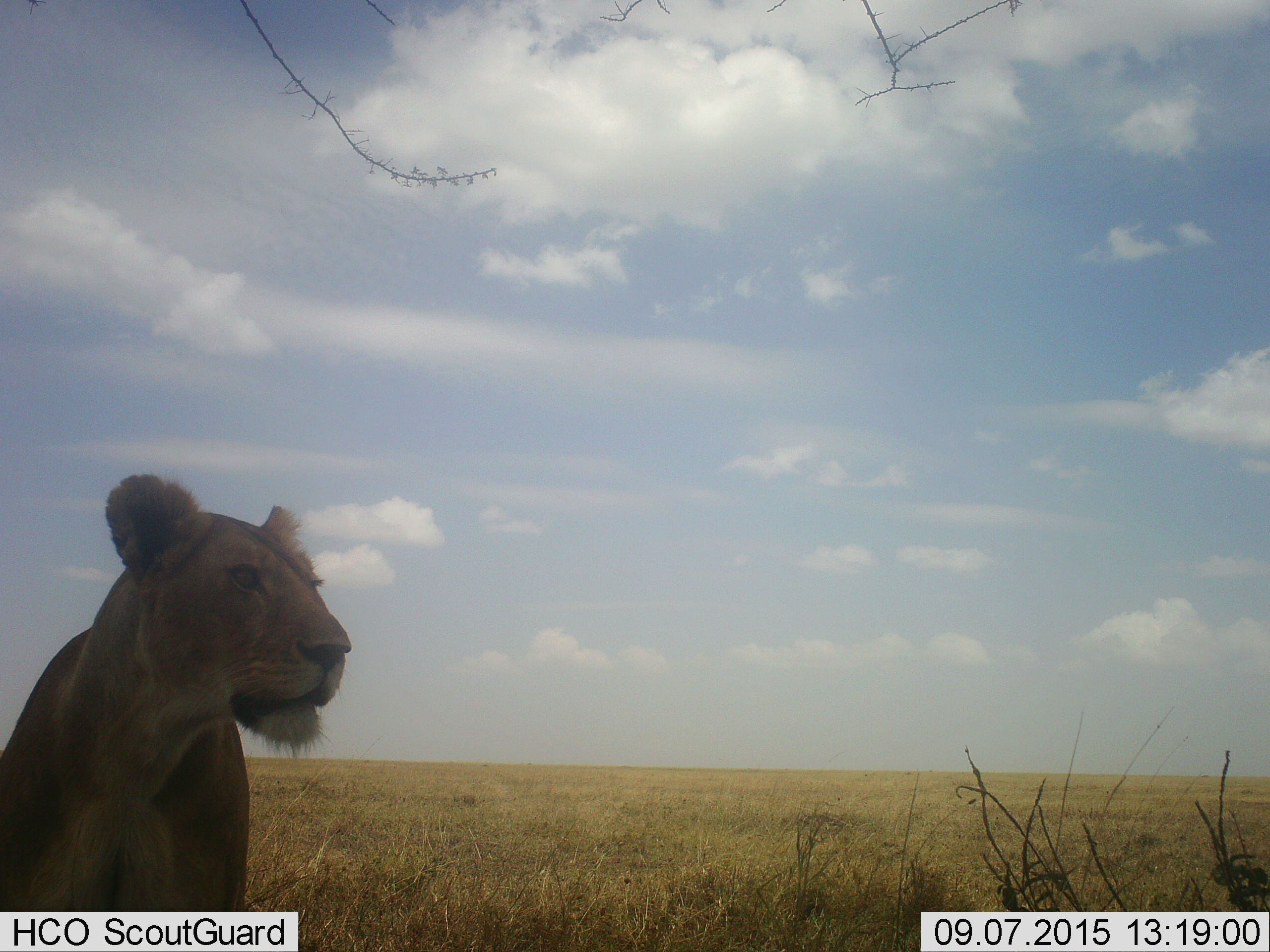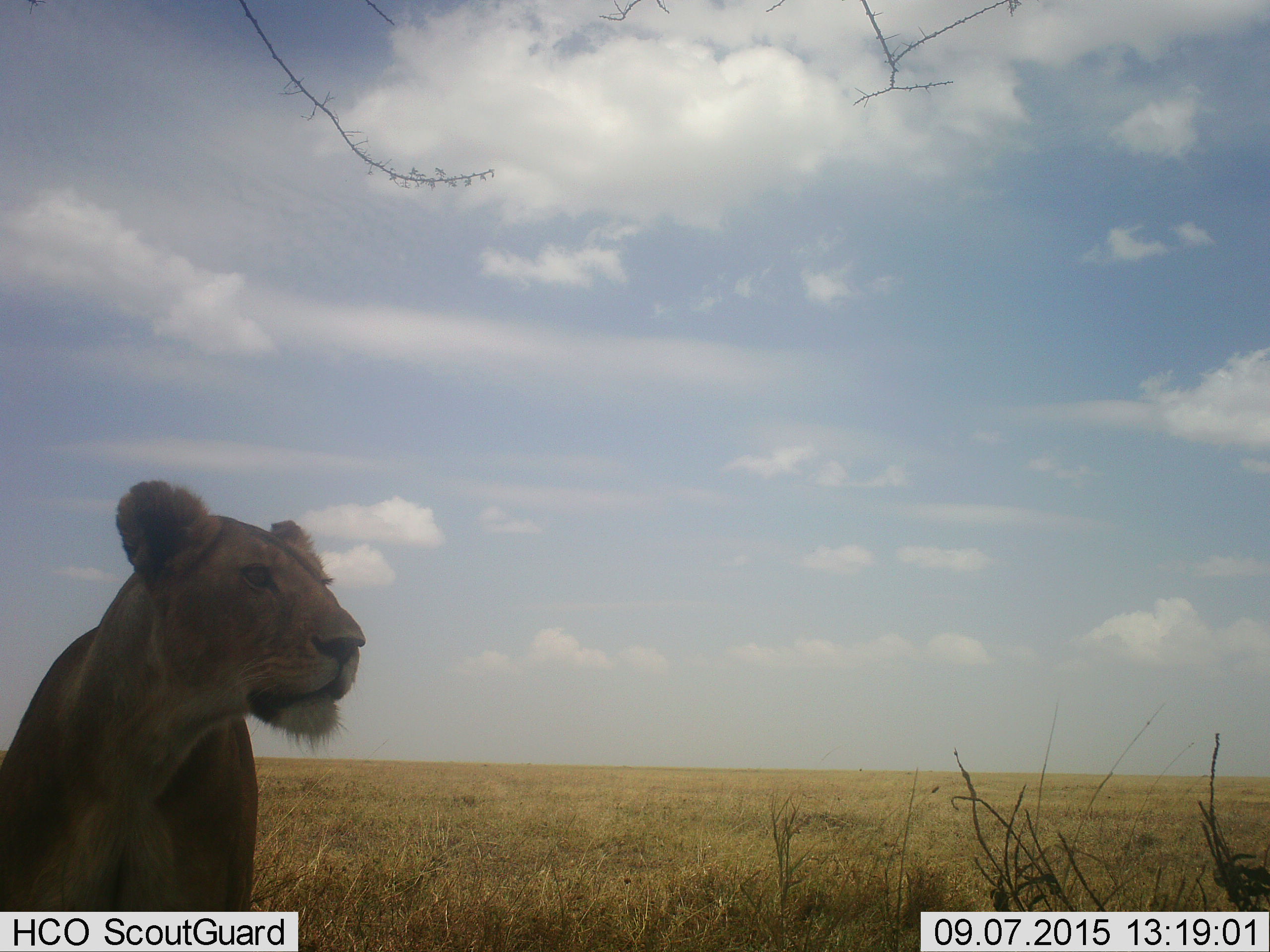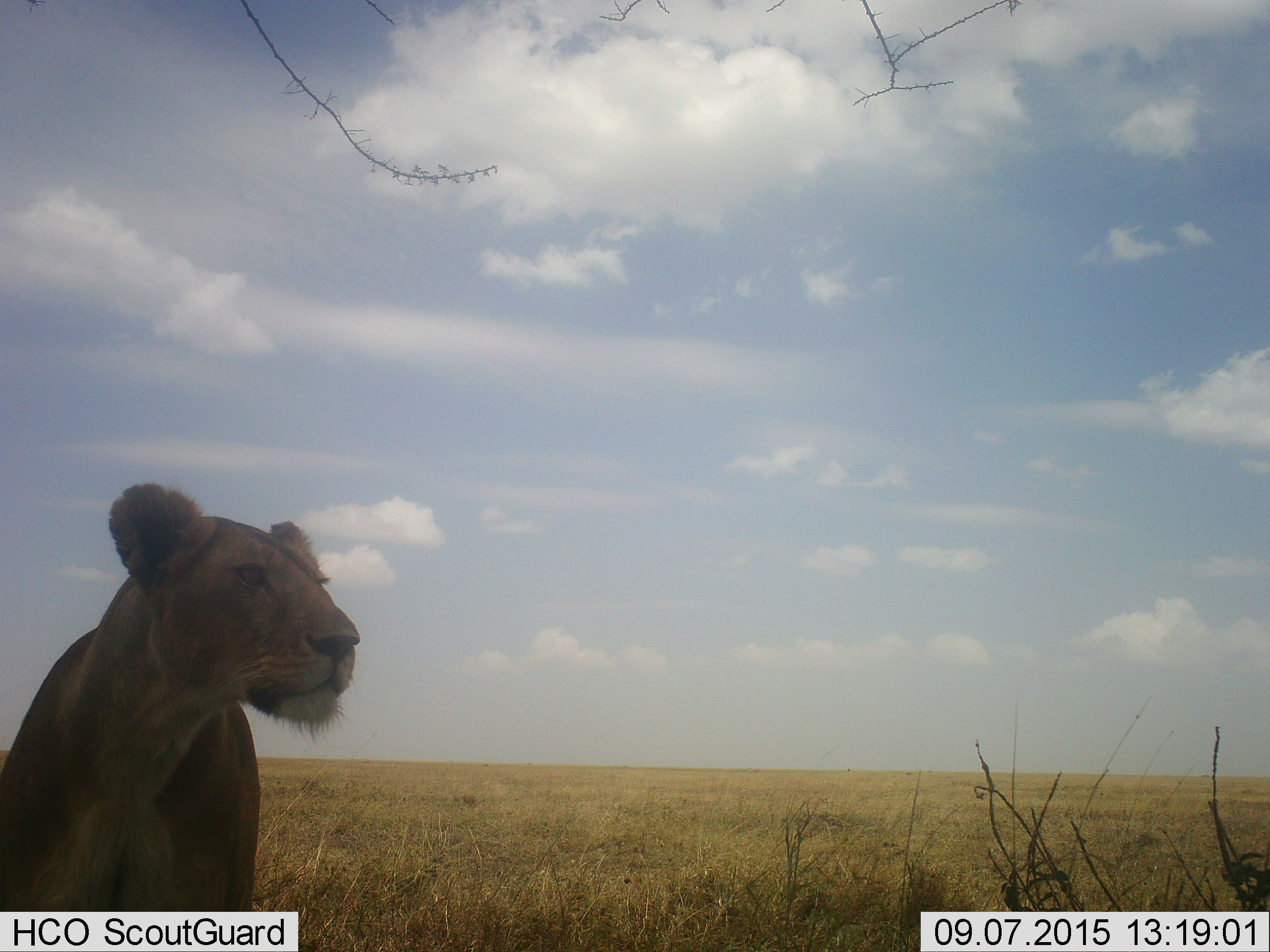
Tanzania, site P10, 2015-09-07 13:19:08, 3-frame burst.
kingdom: Animalia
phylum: Chordata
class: Mammalia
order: Carnivora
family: Felidae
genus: Panthera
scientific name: Panthera leo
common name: lion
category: lionfemale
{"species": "lionfemale (lion) (Panthera leo)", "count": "1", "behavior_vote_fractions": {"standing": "60%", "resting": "40%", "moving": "0%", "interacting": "0%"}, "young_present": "0%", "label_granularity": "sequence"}